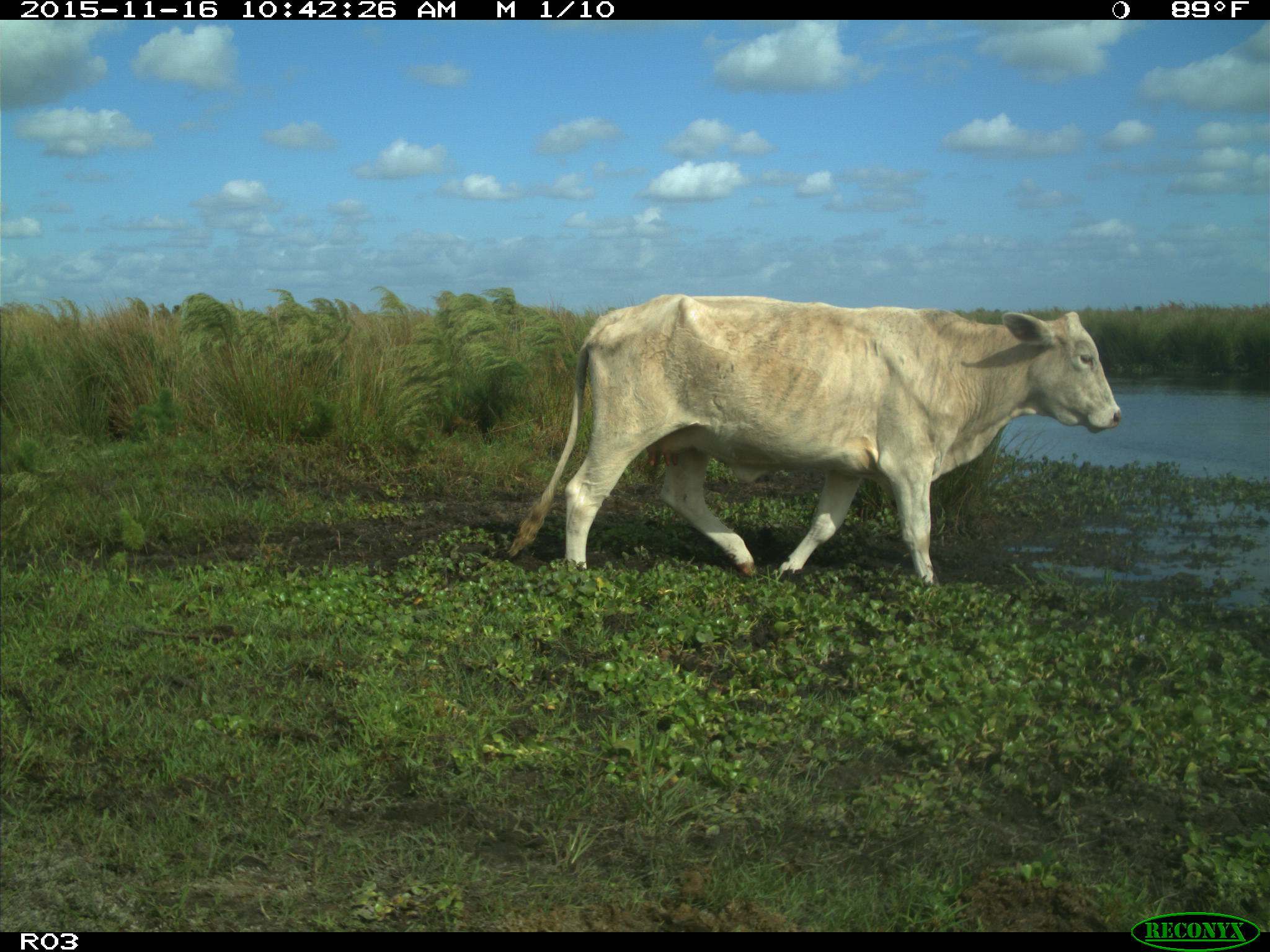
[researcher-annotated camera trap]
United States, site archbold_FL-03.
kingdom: Animalia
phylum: Chordata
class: Mammalia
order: Artiodactyla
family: Bovidae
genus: Bos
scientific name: Bos taurus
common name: domestic cow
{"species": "Bos taurus (domestic cow)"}